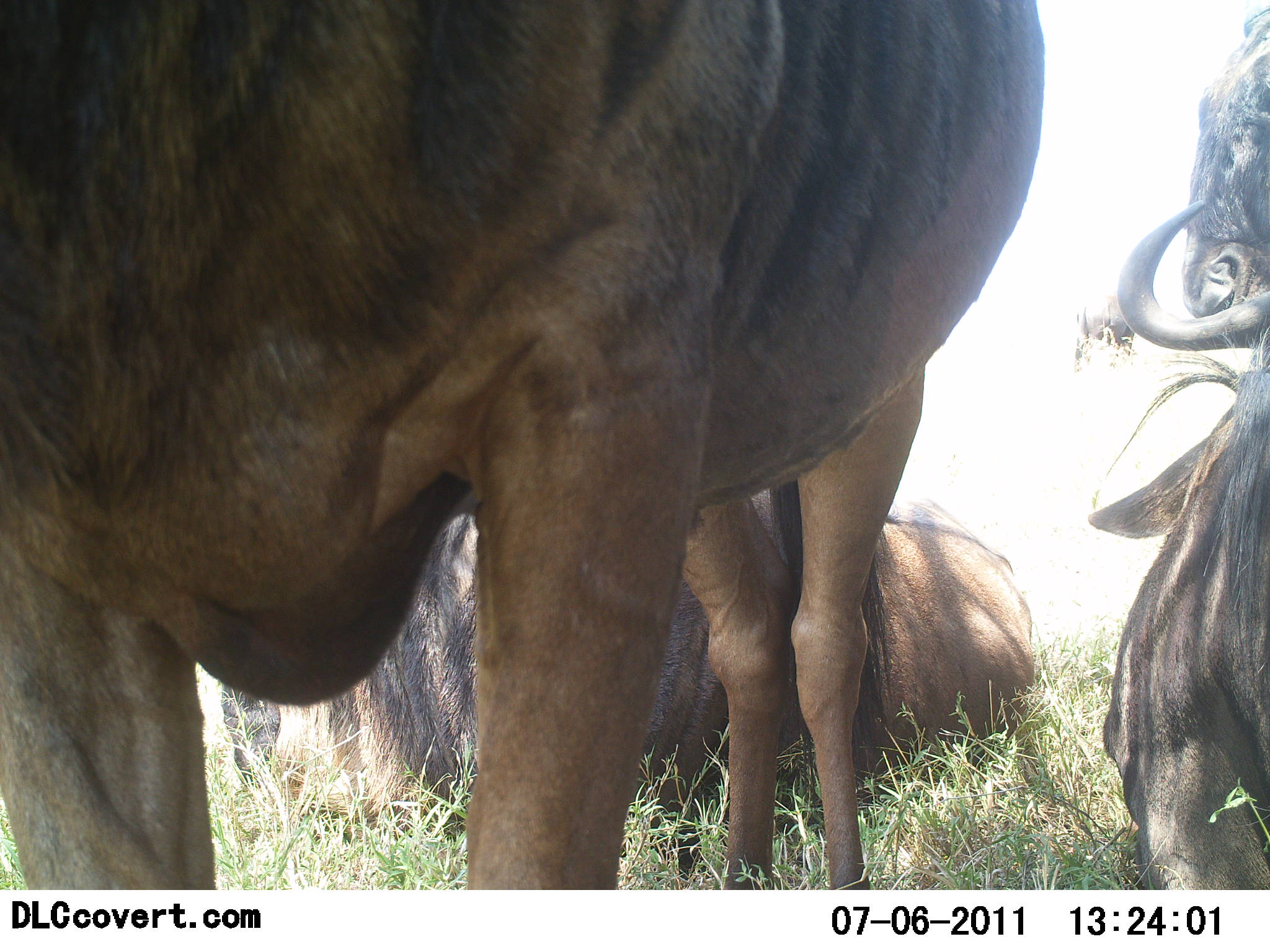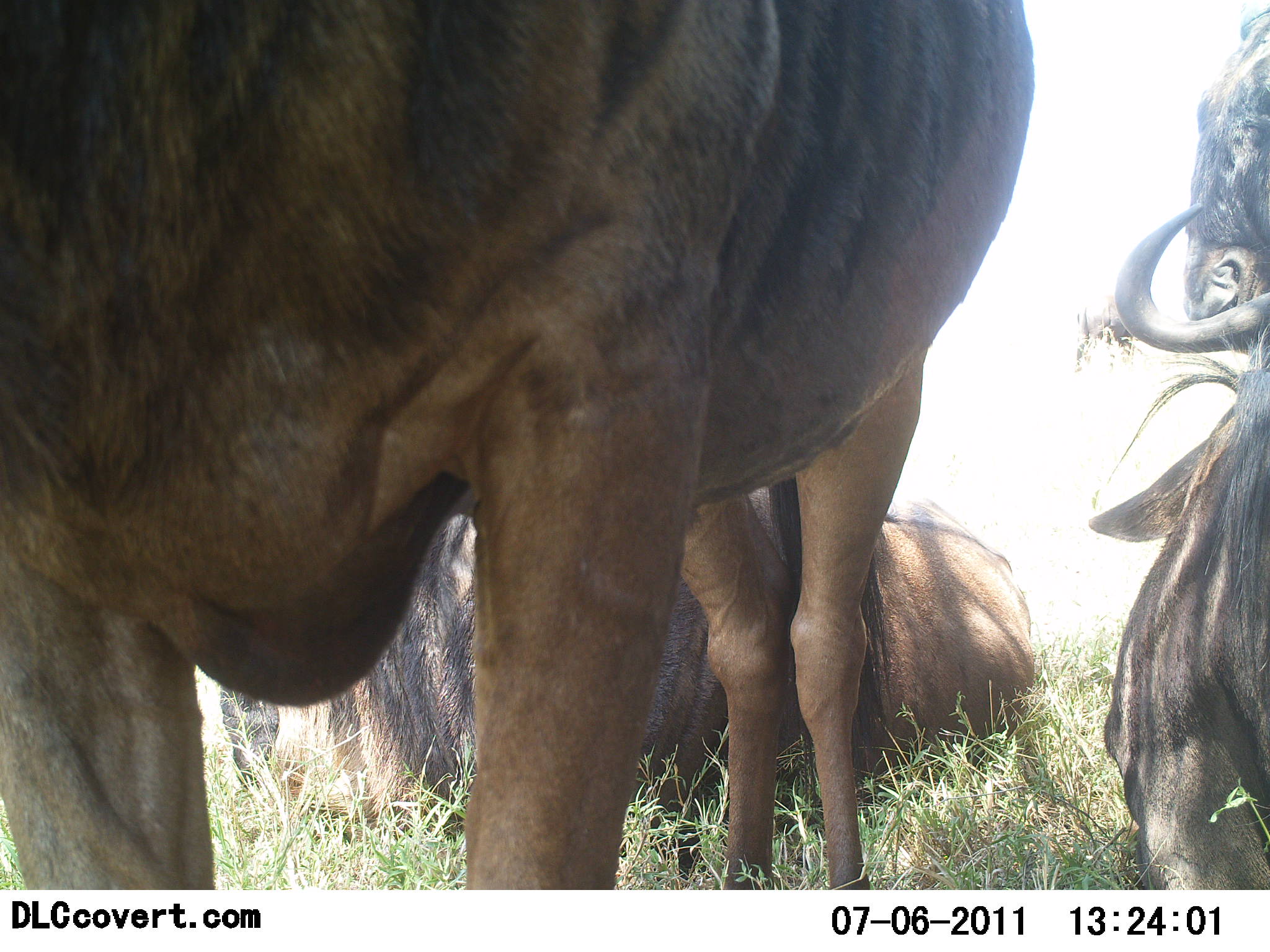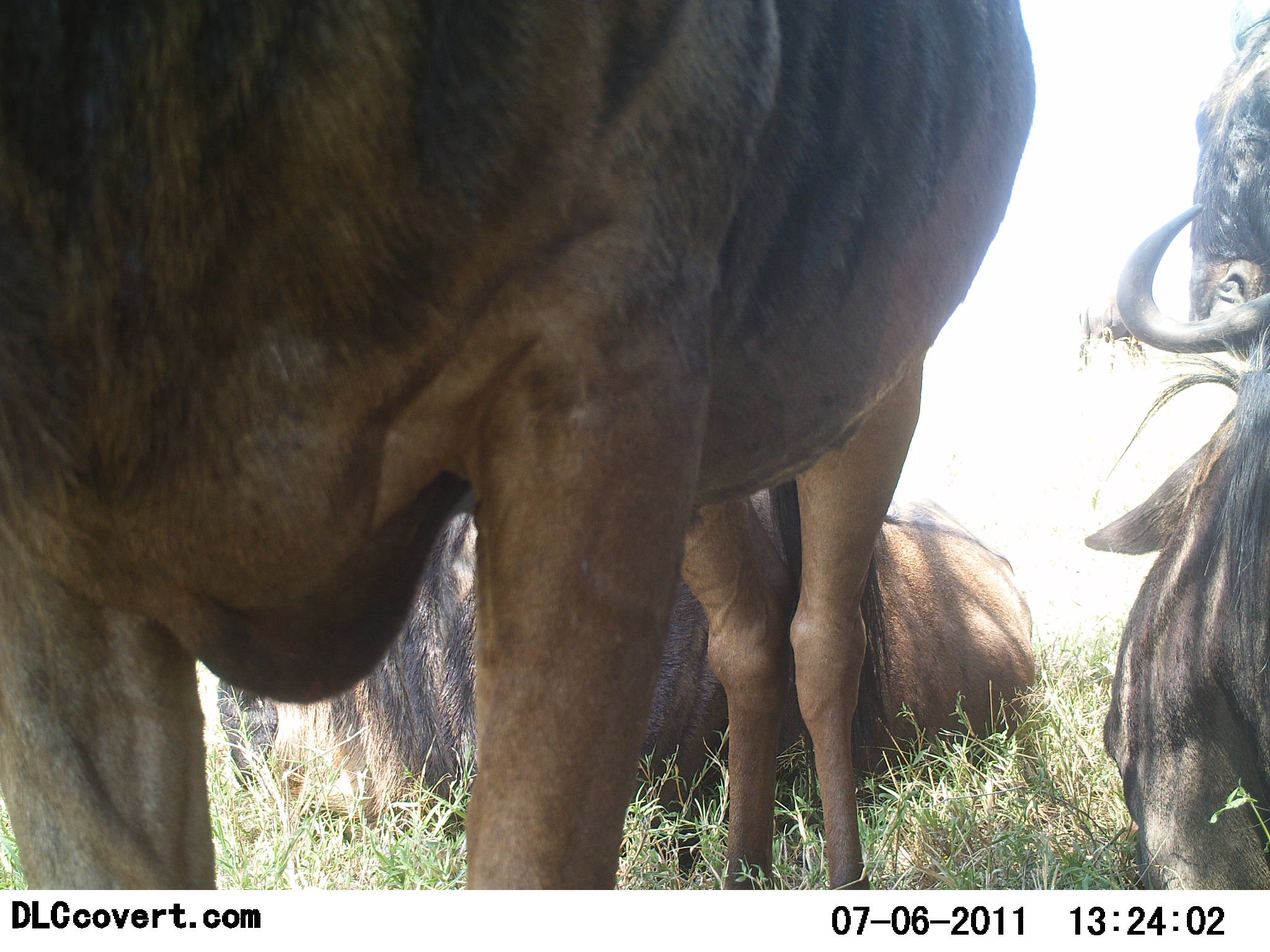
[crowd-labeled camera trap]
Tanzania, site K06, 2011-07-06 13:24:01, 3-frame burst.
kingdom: Animalia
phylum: Chordata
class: Mammalia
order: Artiodactyla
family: Bovidae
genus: Connochaetes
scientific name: Connochaetes taurinus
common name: blue wildebeest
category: wildebeest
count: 4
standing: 100%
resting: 100%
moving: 0%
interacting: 9%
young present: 0%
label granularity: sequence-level